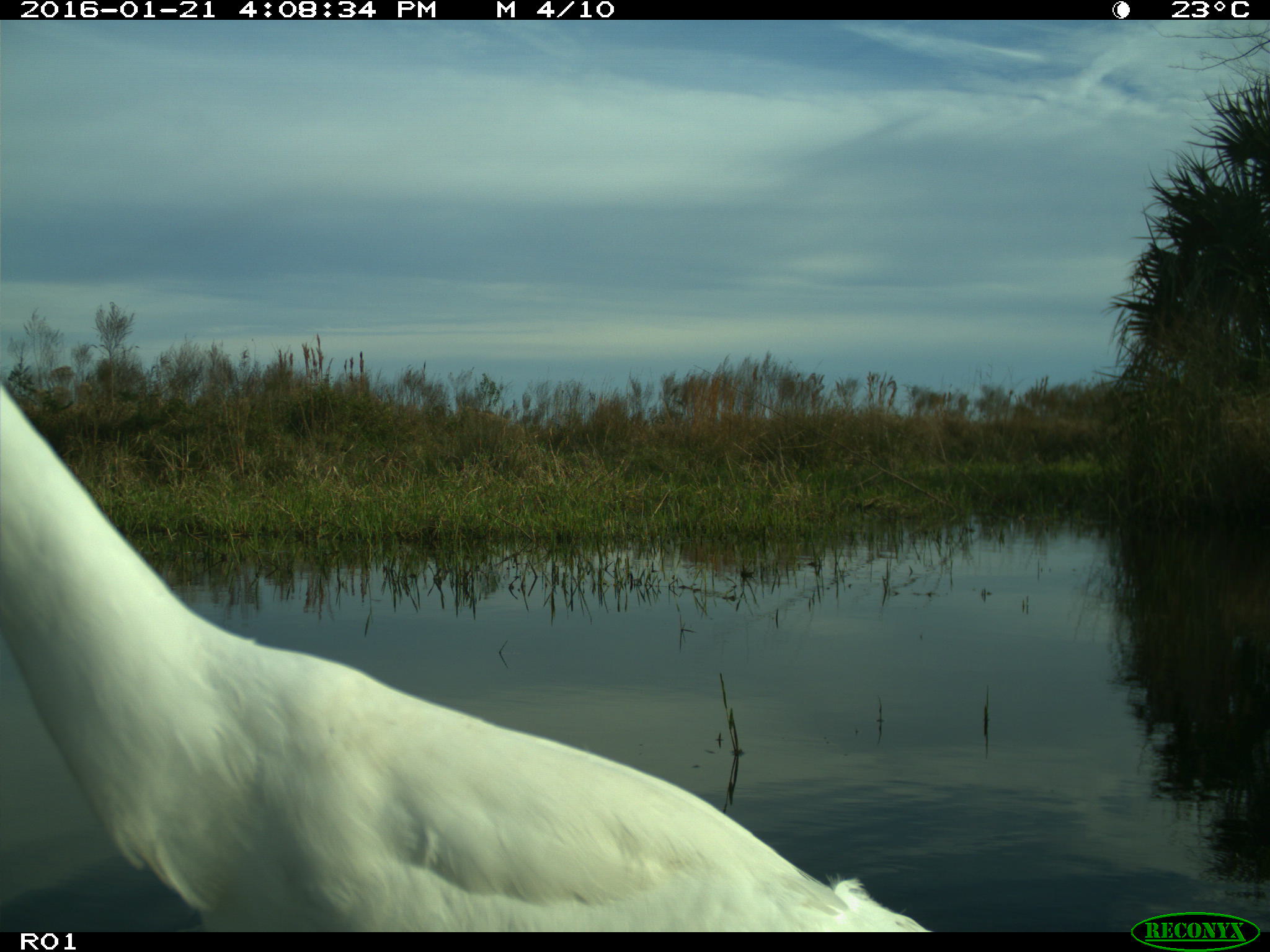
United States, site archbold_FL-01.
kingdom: Animalia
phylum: Chordata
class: Aves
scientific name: Aves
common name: birds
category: unidentified bird